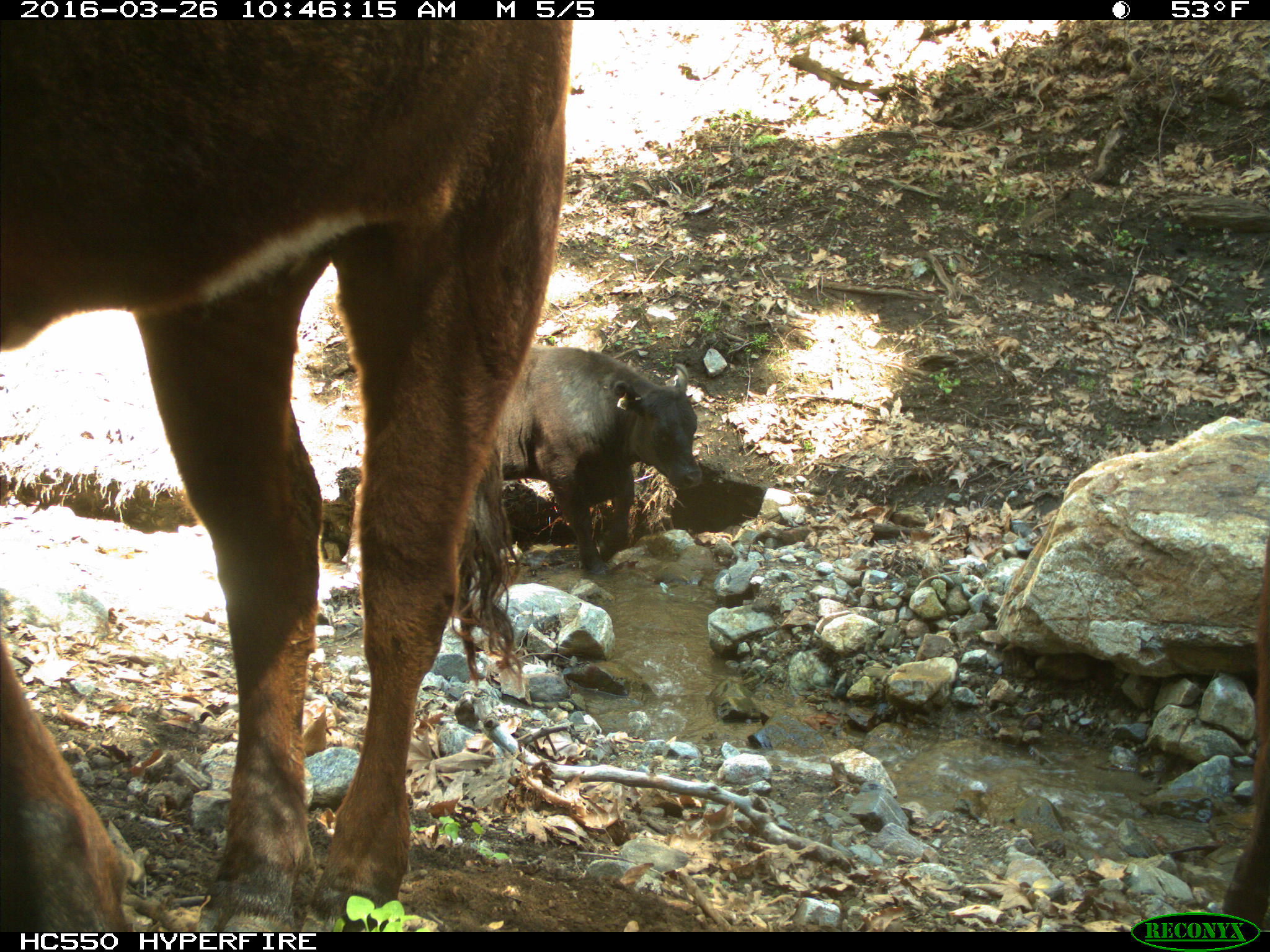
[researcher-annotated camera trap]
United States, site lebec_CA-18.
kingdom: Animalia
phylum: Chordata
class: Mammalia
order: Artiodactyla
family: Bovidae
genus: Bos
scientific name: Bos taurus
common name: domestic cow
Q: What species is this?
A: Bos taurus (domestic cow).